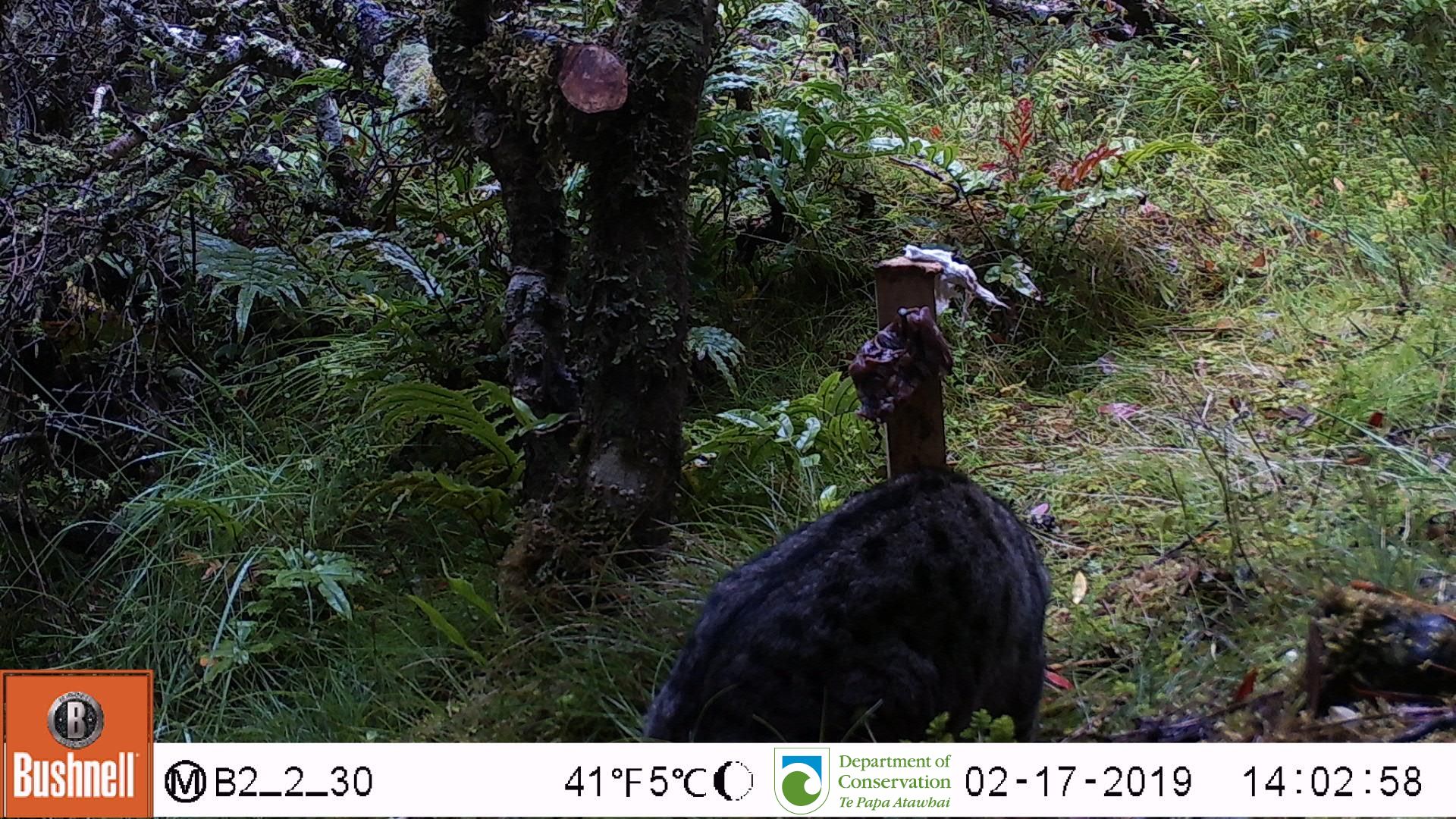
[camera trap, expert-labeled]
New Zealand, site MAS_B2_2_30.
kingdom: Animalia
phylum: Chordata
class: Mammalia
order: Carnivora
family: Felidae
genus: Felis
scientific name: Felis catus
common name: domestic cat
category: cat